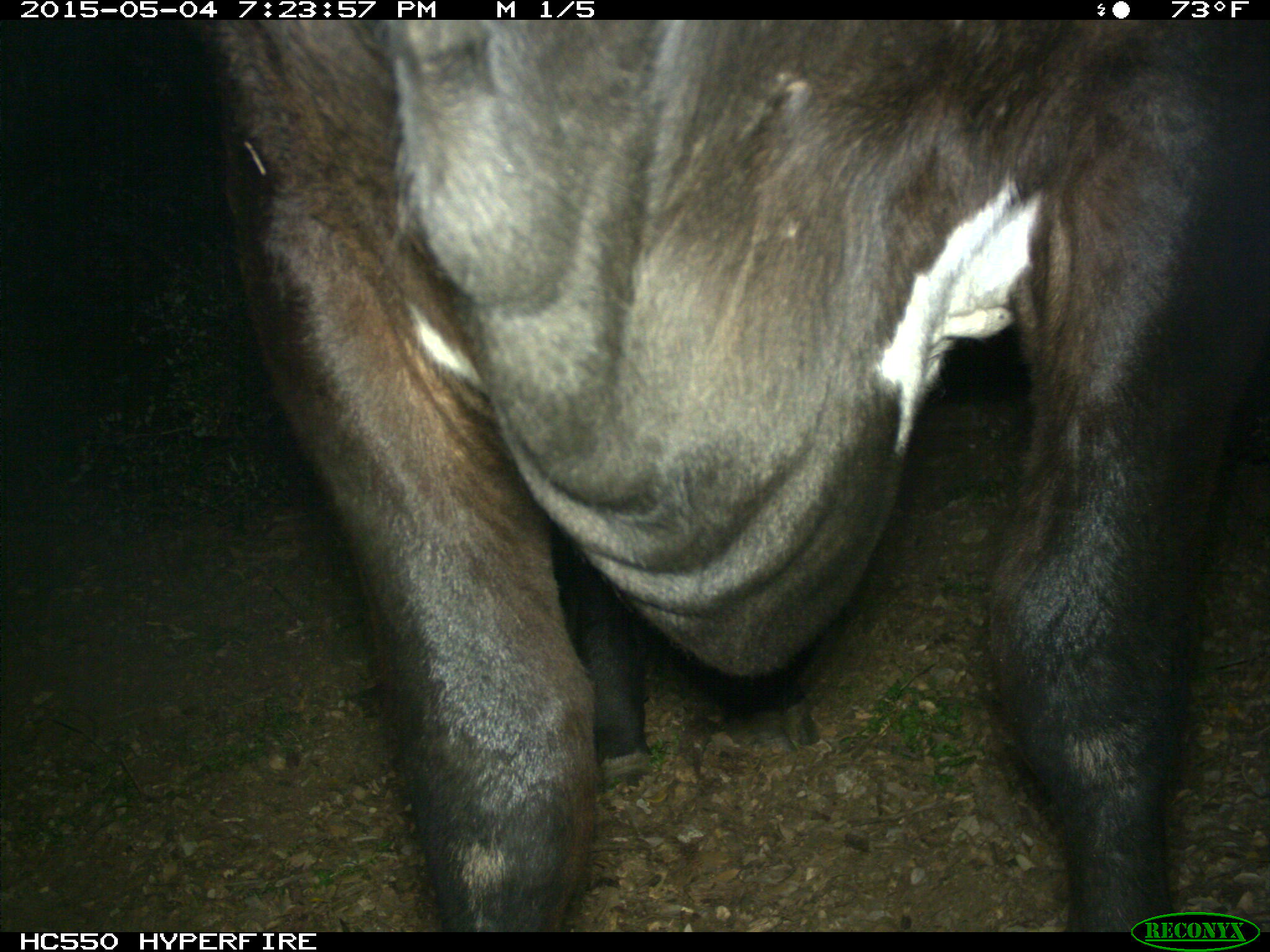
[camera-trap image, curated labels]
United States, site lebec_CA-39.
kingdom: Animalia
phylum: Chordata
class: Mammalia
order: Artiodactyla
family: Bovidae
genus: Bos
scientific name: Bos taurus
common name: domestic cow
Bos taurus (domestic cow).